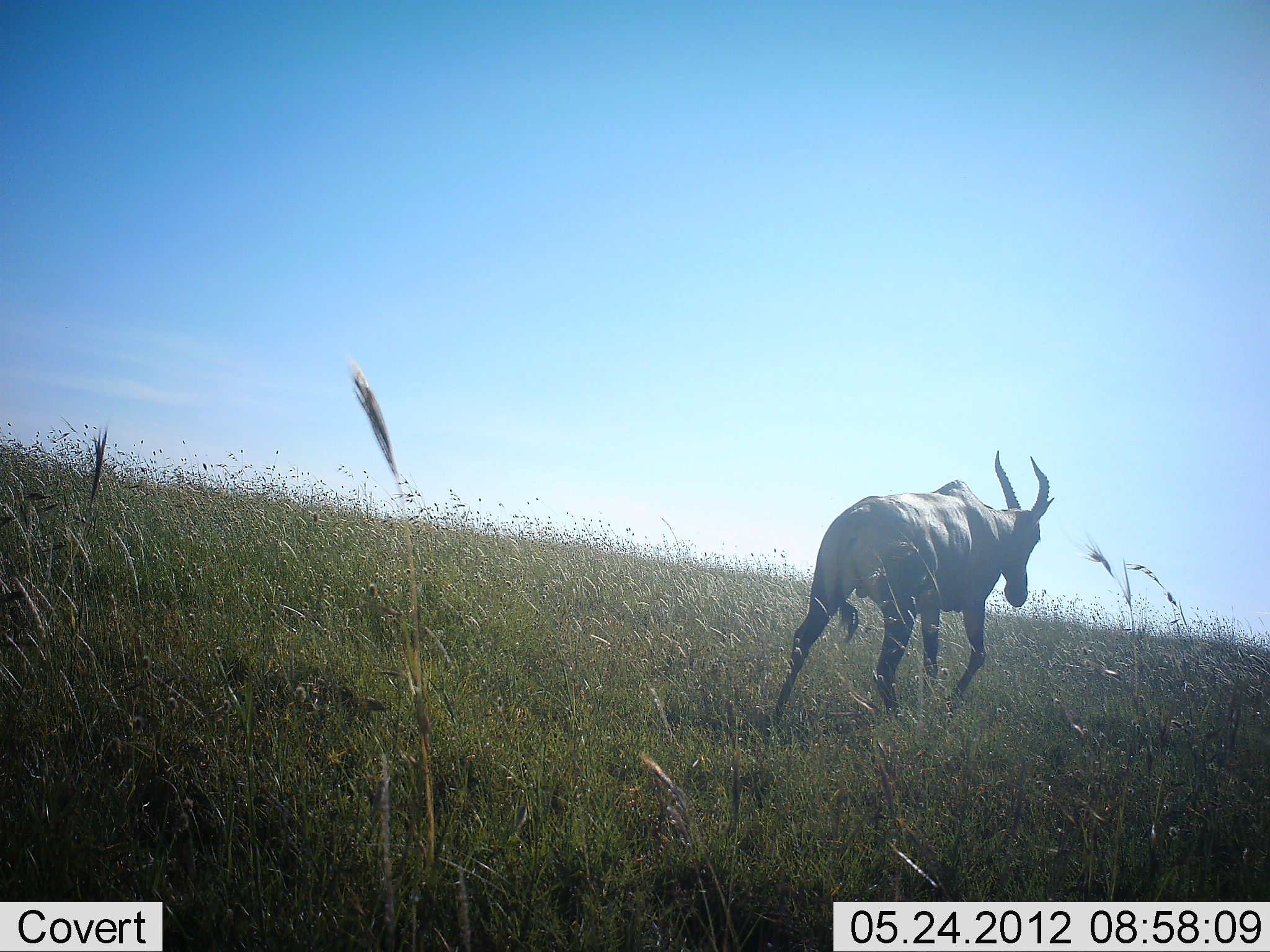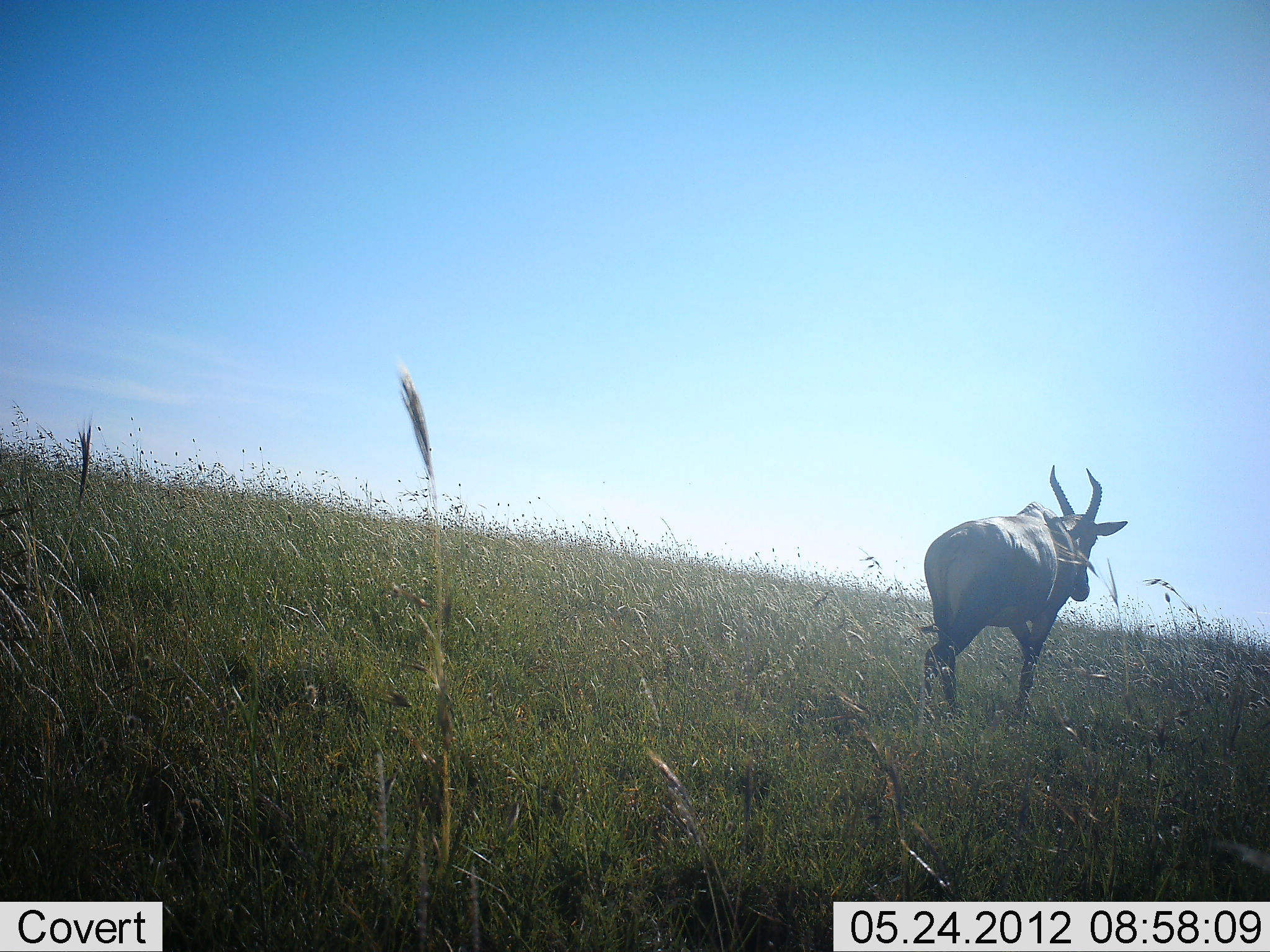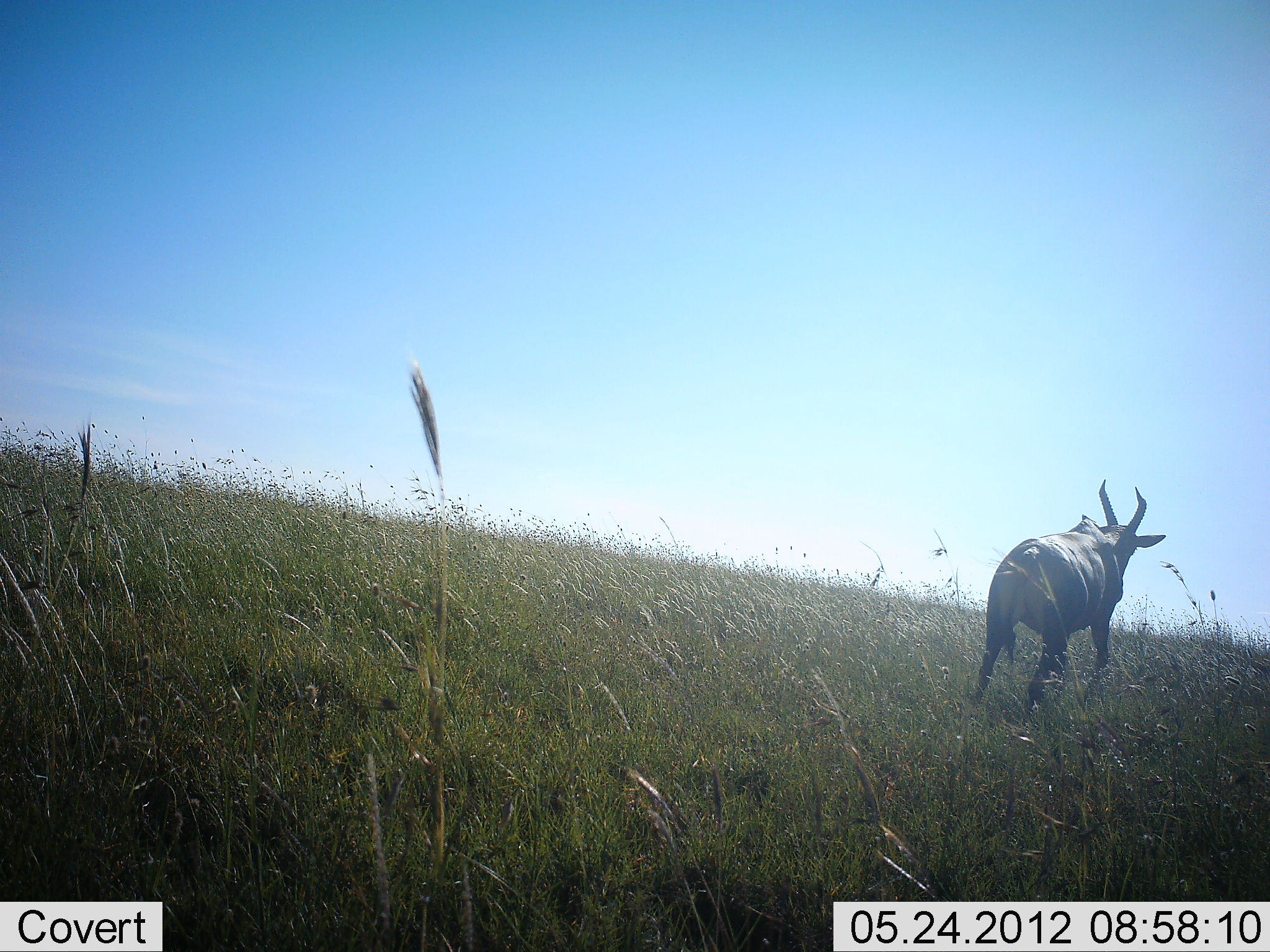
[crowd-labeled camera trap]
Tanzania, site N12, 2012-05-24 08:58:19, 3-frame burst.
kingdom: Animalia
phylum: Chordata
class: Mammalia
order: Artiodactyla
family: Bovidae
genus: Damaliscus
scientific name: Damaliscus lunatus jimela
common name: topi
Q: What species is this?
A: Topi (Damaliscus lunatus jimela).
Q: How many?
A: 1.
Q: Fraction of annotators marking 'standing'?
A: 10%.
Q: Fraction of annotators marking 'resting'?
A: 0%.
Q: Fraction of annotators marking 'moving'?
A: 90%.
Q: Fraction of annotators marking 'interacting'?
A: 0%.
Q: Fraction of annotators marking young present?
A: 0%.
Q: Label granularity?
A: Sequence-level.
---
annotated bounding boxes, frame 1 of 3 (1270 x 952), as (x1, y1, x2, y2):
animal: (768, 451, 1055, 731)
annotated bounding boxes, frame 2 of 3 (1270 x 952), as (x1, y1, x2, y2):
animal: (921, 464, 1128, 715)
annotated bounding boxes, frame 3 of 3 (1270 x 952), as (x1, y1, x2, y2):
animal: (970, 480, 1166, 718)